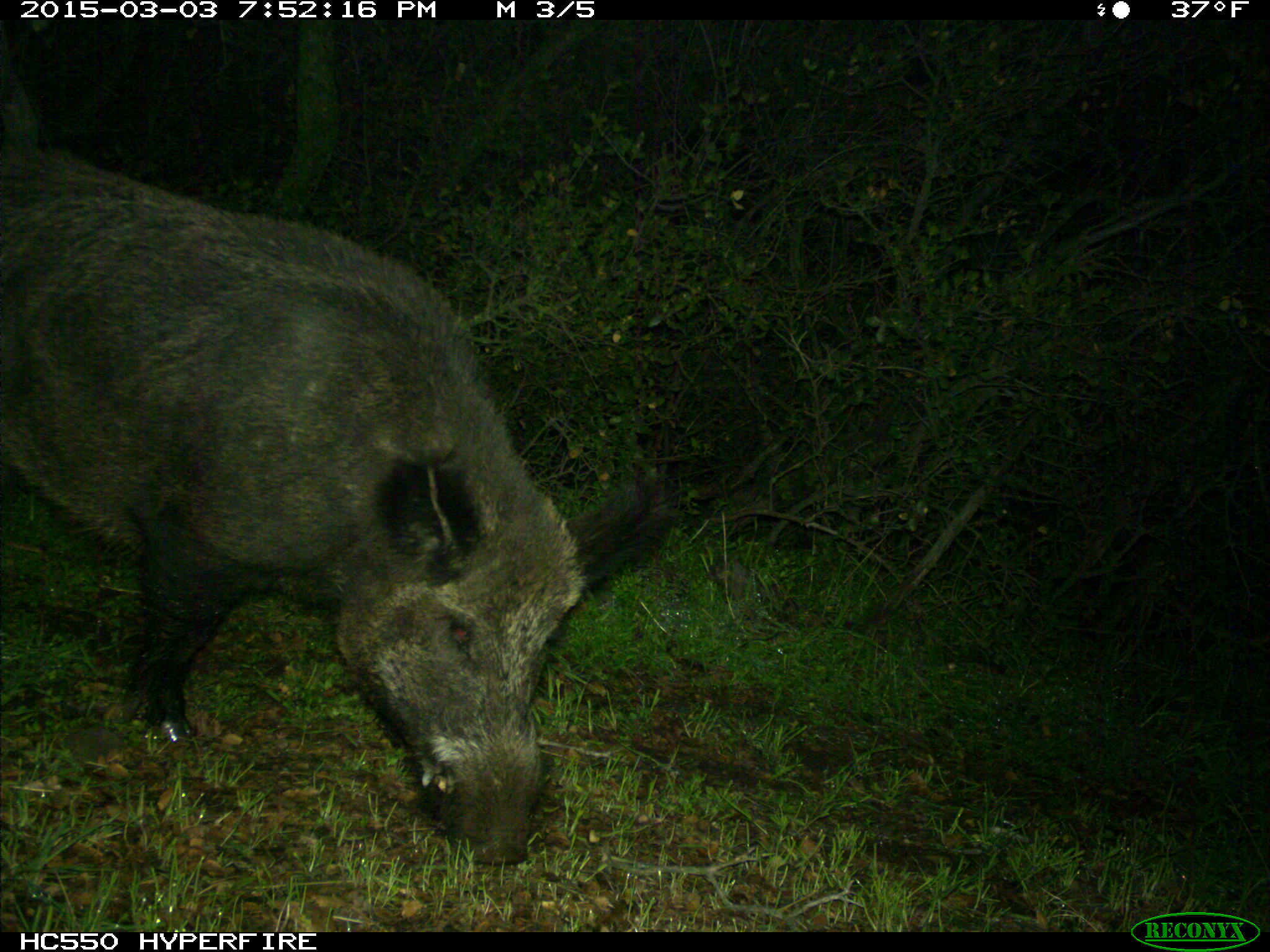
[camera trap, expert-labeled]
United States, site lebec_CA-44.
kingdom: Animalia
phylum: Chordata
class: Mammalia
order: Artiodactyla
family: Suidae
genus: Sus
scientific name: Sus scrofa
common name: wild boar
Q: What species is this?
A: Sus scrofa (wild boar).